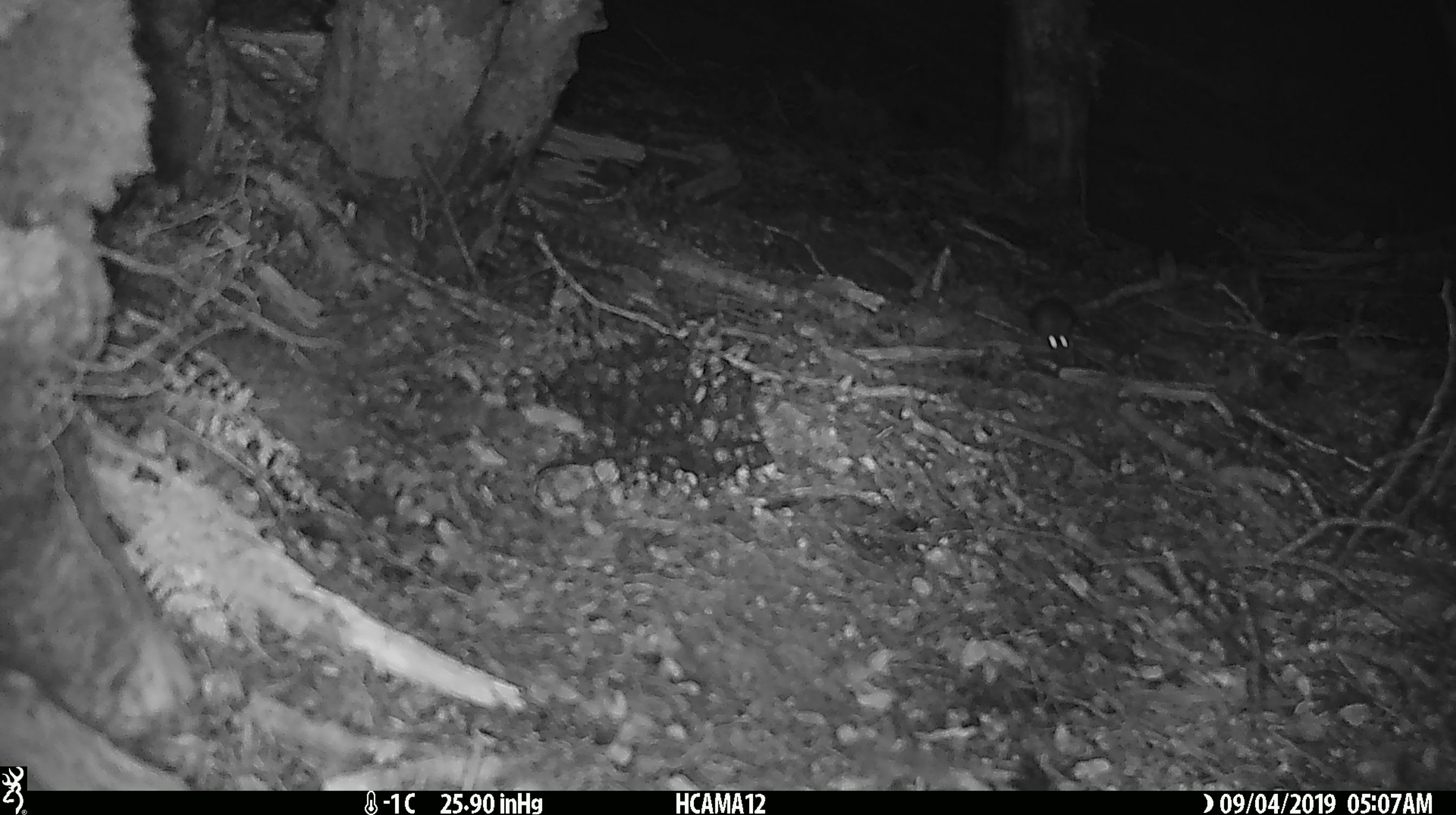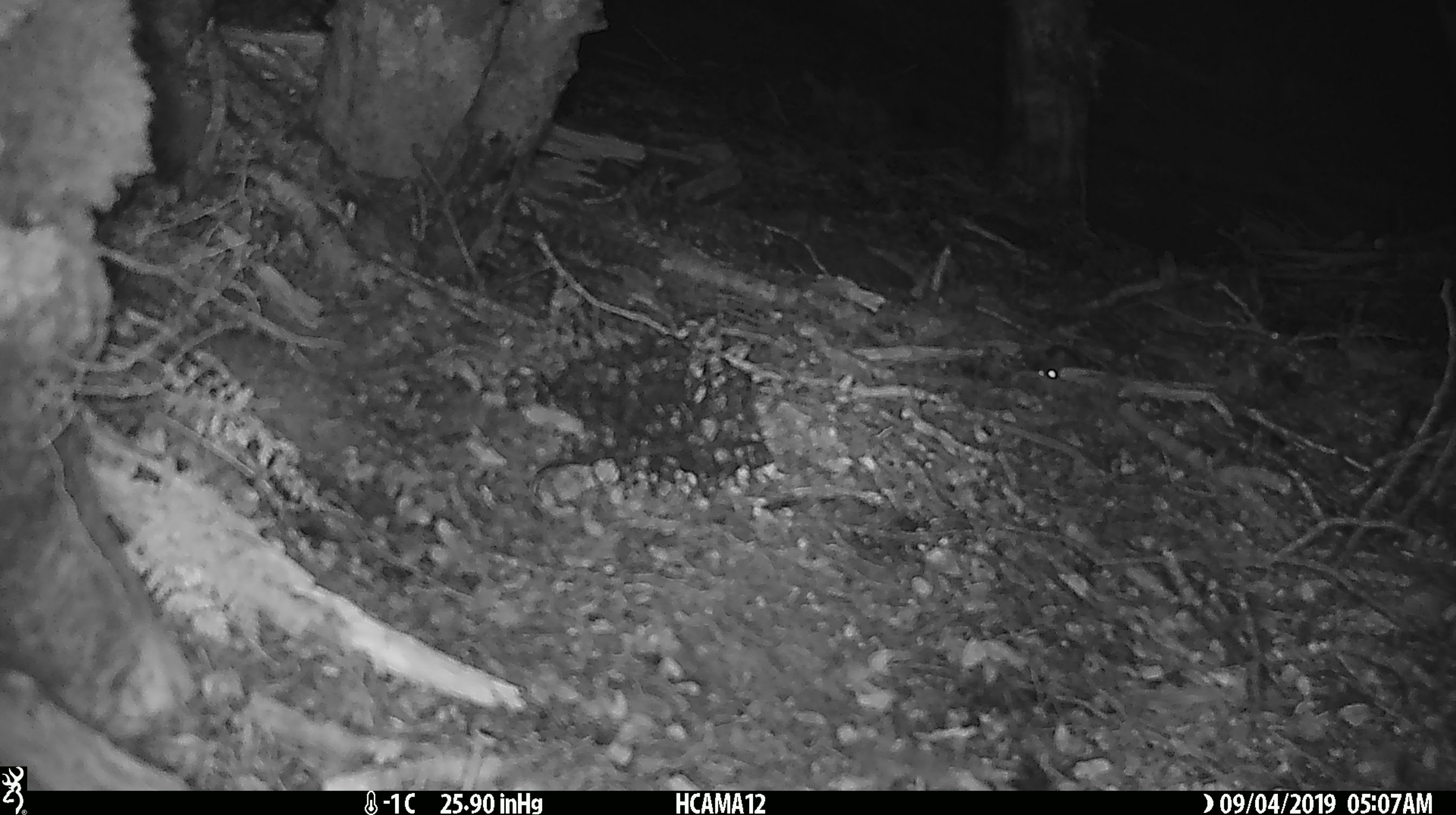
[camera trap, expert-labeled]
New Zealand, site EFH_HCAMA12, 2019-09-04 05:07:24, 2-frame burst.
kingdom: Animalia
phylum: Chordata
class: Mammalia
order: Rodentia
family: Muridae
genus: Mus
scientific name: Mus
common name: mouse